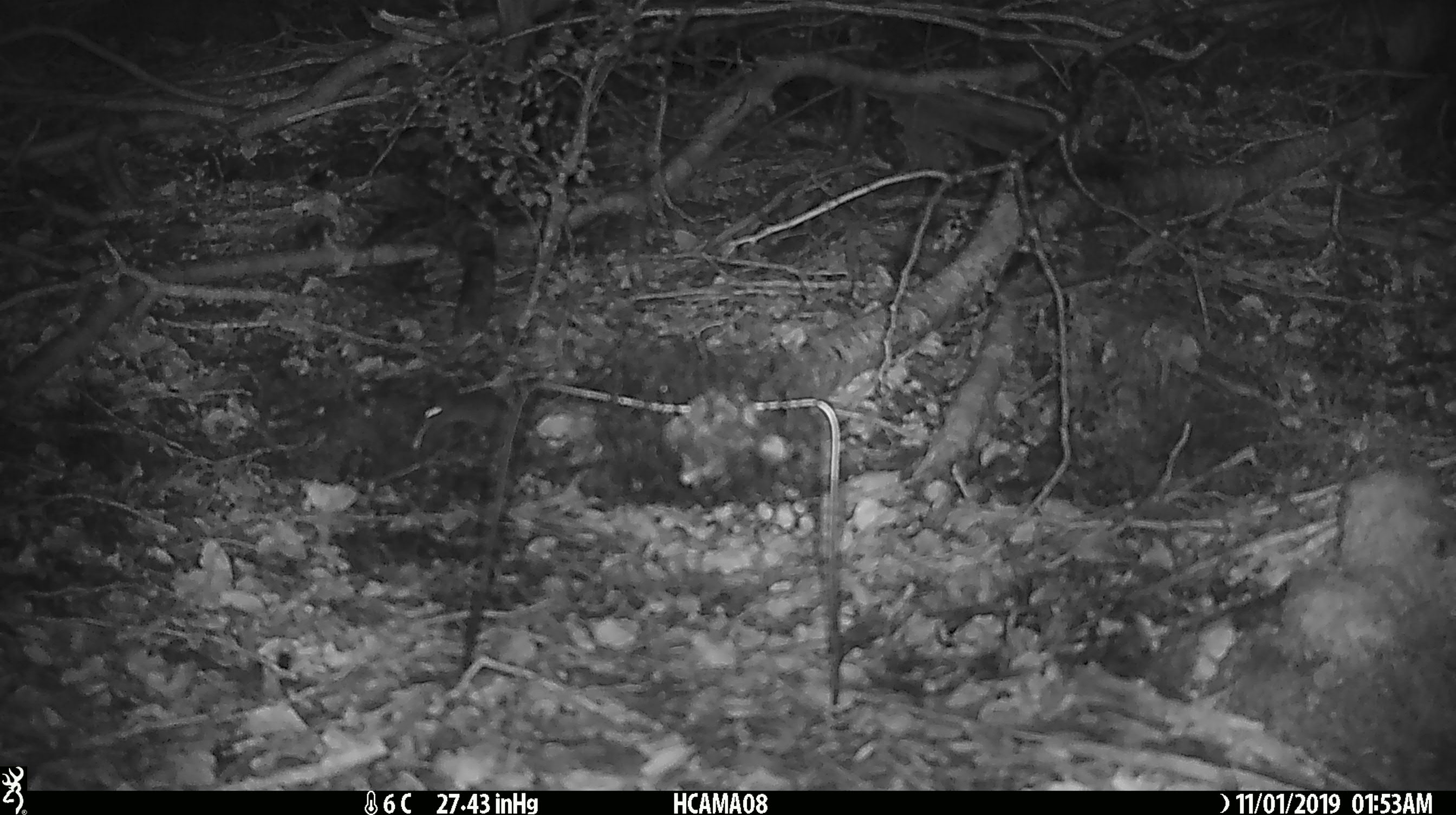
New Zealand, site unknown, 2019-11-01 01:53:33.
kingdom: Animalia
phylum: Chordata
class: Mammalia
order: Rodentia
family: Muridae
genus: Mus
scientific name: Mus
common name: mouse